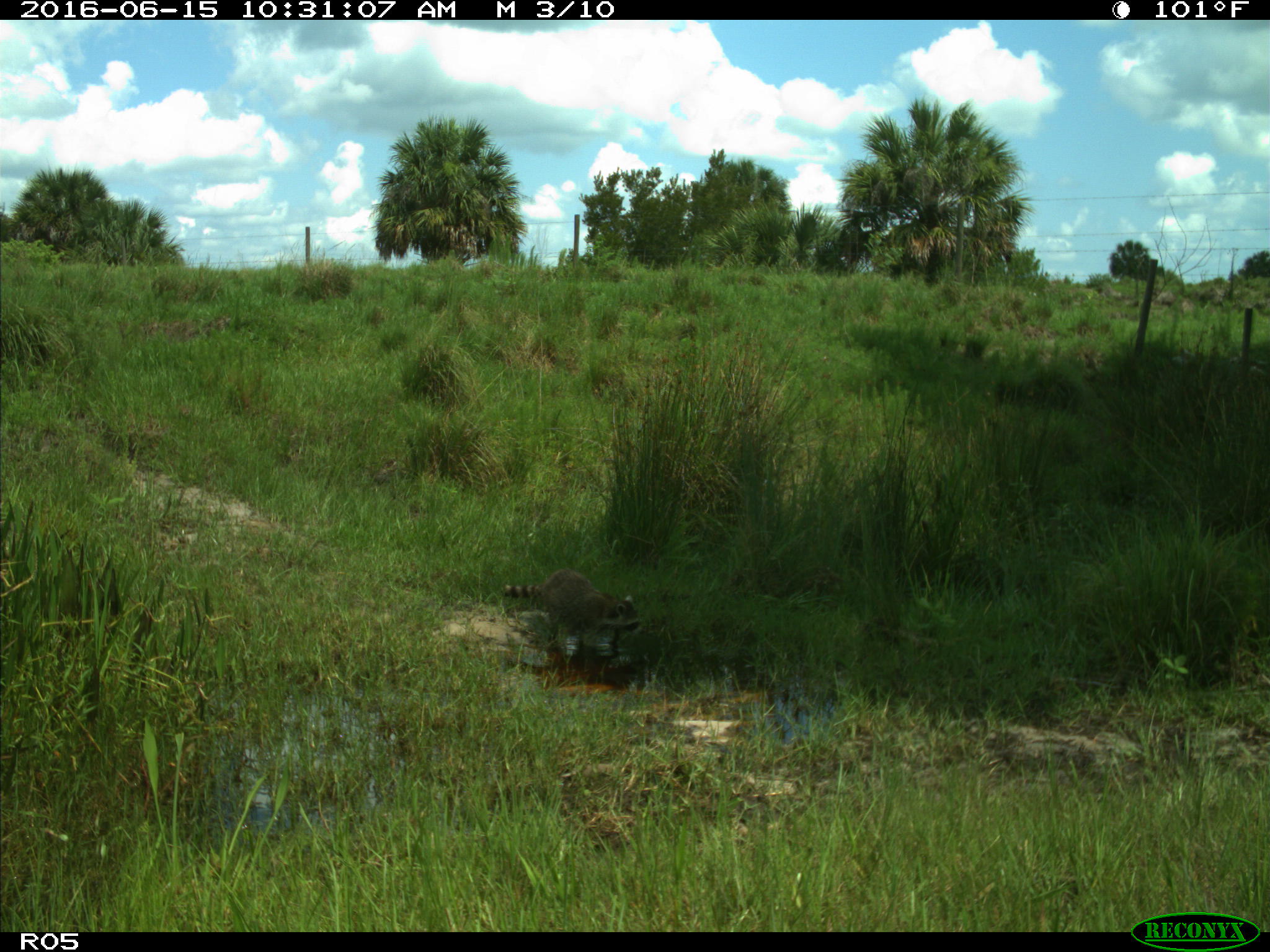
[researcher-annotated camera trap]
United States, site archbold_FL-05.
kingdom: Animalia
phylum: Chordata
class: Mammalia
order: Carnivora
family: Procyonidae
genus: Procyon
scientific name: Procyon lotor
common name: common raccoon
Procyon lotor (common raccoon).